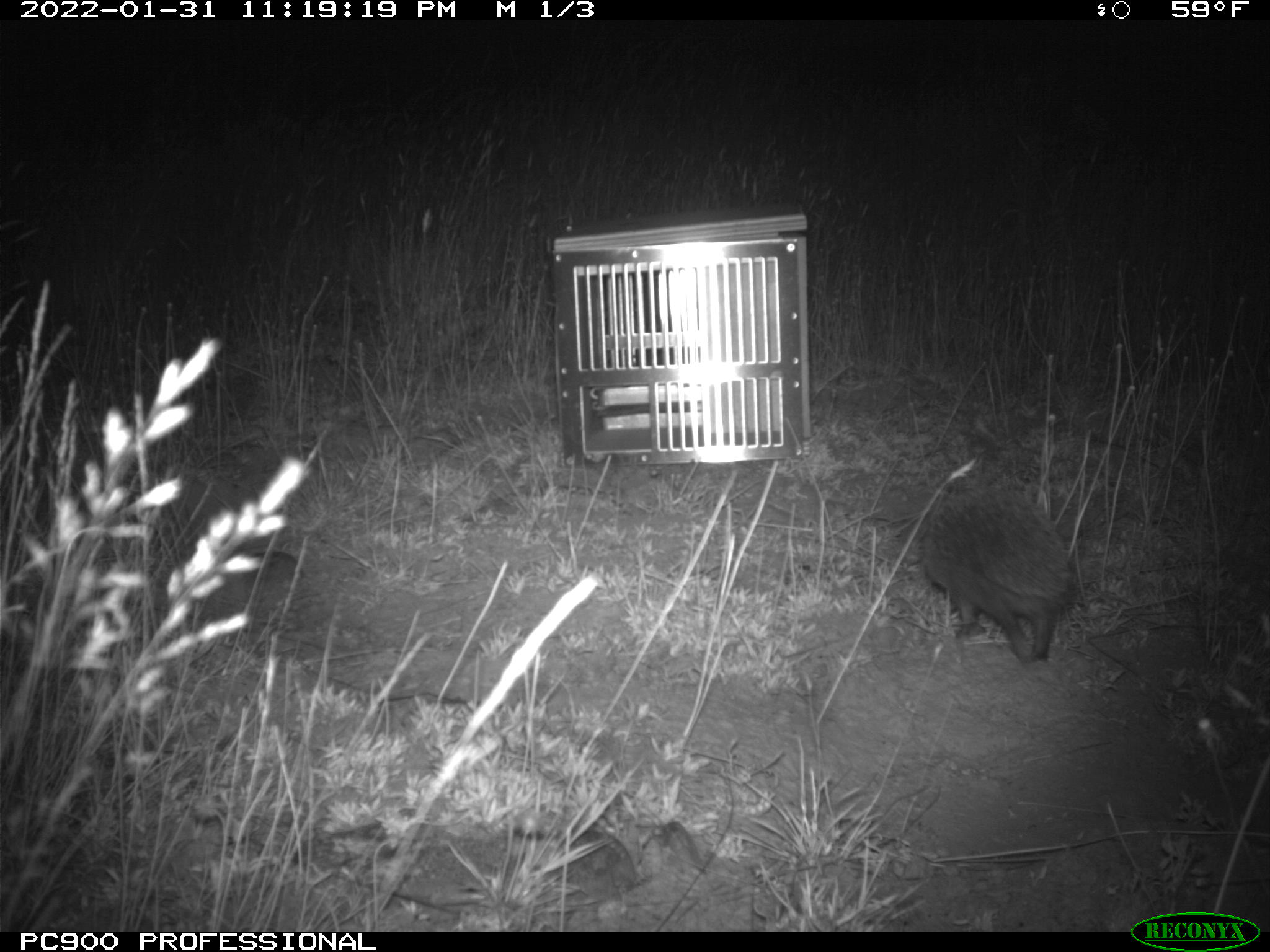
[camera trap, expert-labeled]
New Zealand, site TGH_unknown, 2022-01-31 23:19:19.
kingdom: Animalia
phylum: Chordata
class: Mammalia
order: Eulipotyphla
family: Erinaceidae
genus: Erinaceus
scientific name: Erinaceus europaeus europaeus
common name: european hedgehog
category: hedgehog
Hedgehog (european hedgehog) (Erinaceus europaeus europaeus).